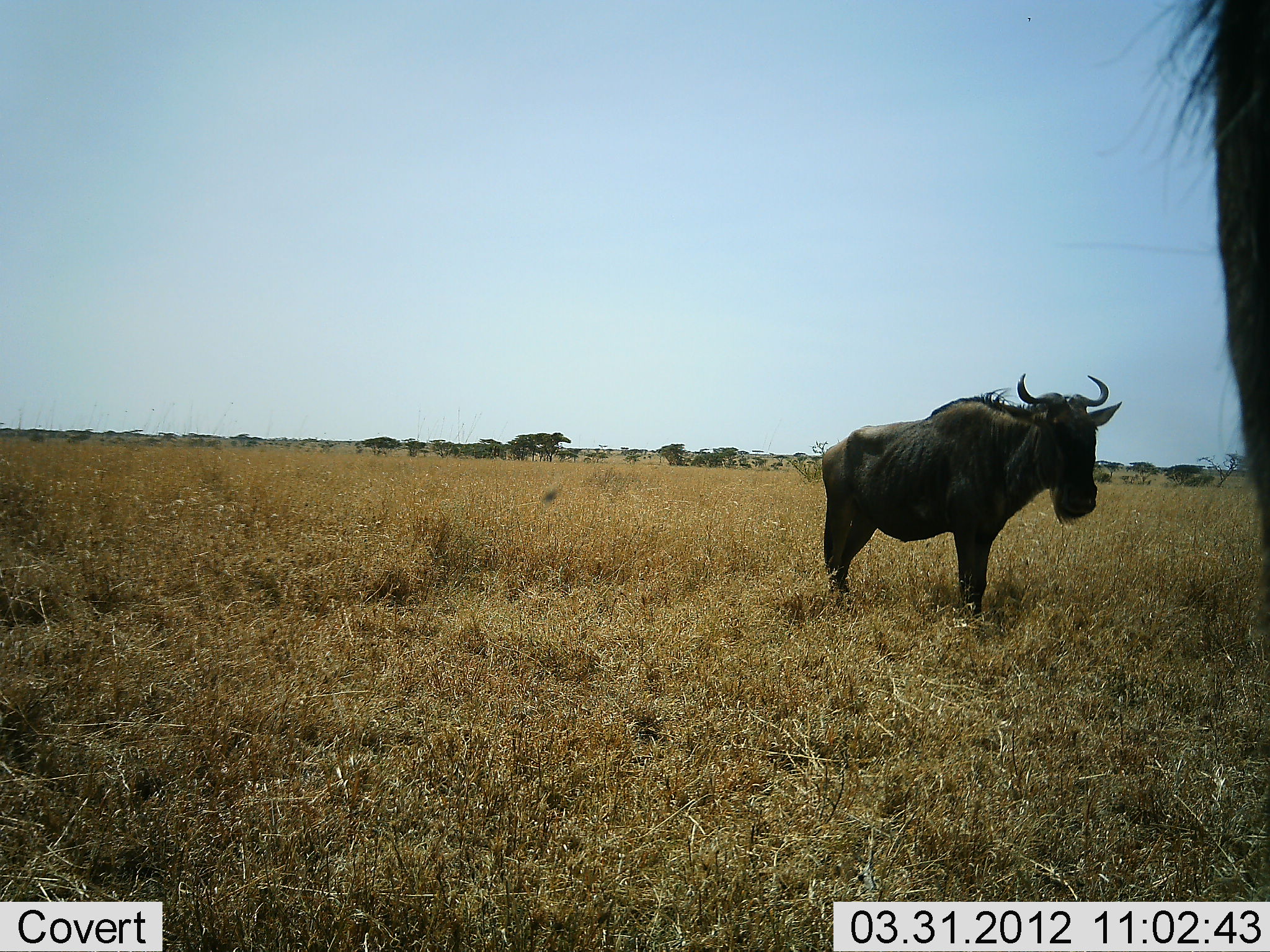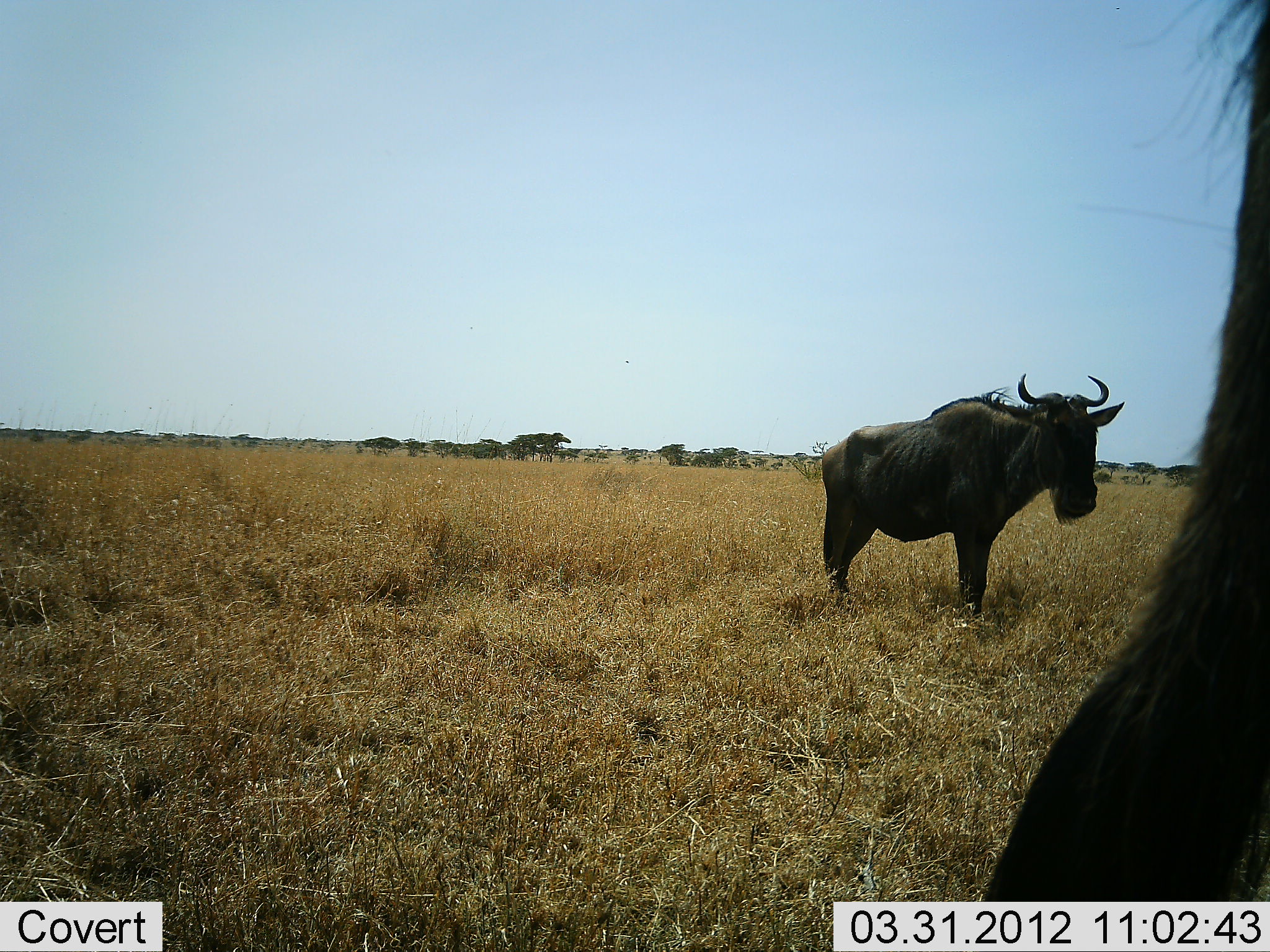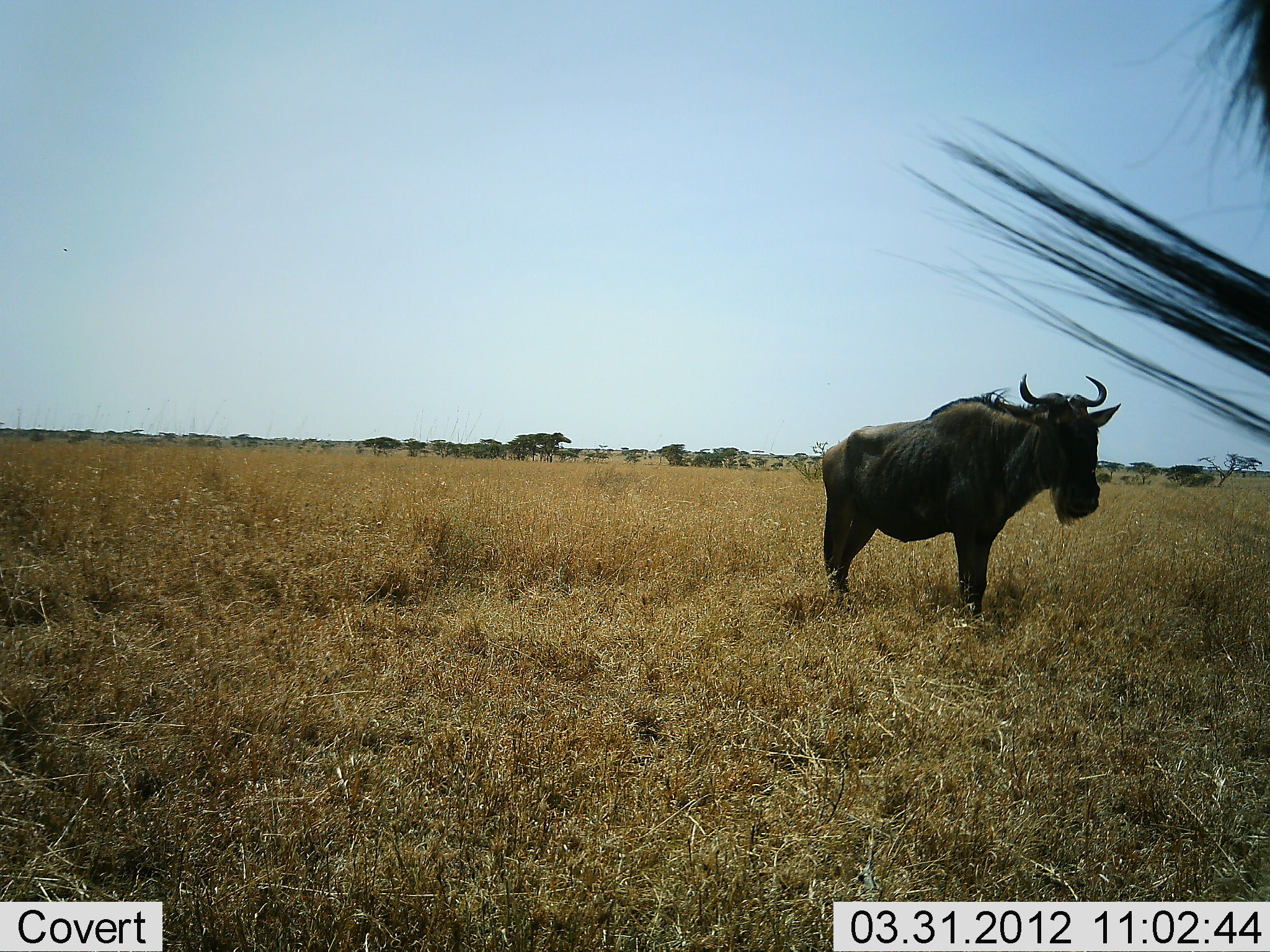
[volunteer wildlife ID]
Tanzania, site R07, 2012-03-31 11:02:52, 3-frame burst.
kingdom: Animalia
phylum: Chordata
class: Mammalia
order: Artiodactyla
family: Bovidae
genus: Connochaetes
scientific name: Connochaetes taurinus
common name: blue wildebeest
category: wildebeest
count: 2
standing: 100%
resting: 0%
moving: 12%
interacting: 0%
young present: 0%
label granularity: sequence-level